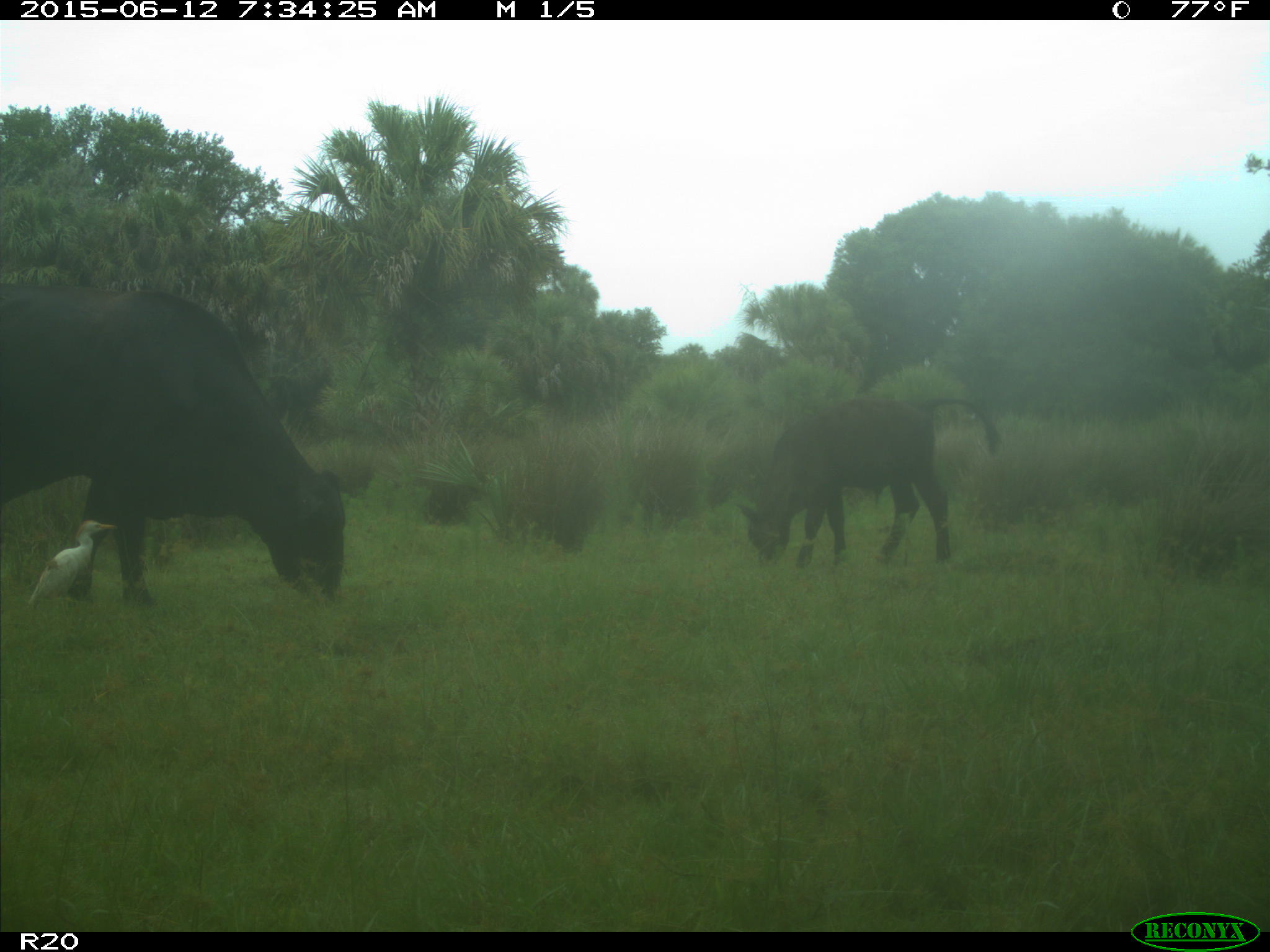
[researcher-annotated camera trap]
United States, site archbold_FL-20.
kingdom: Animalia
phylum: Chordata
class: Mammalia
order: Artiodactyla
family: Bovidae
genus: Bos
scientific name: Bos taurus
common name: domestic cow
Bos taurus (domestic cow).